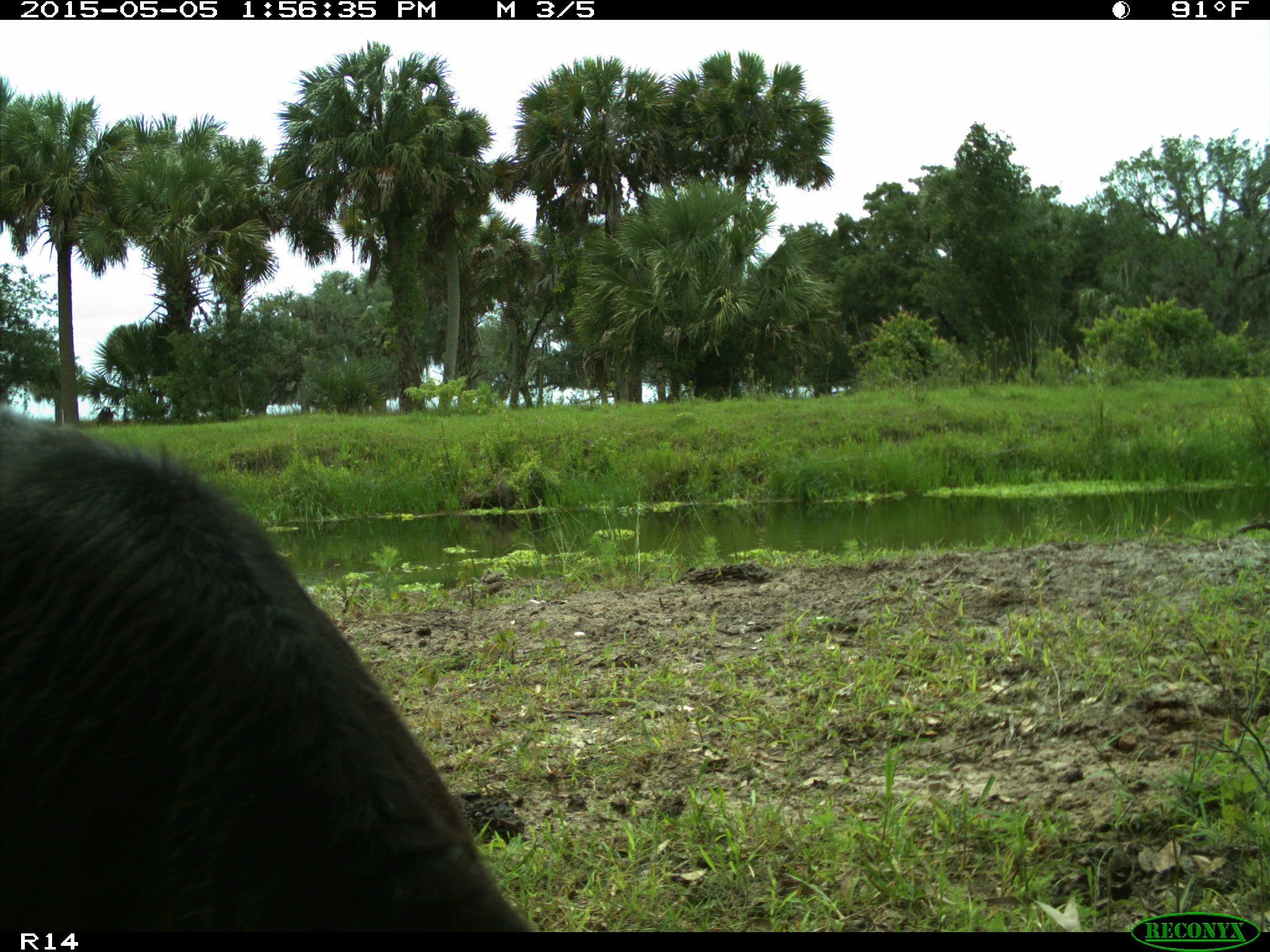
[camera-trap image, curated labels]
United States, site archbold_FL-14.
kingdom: Animalia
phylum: Chordata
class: Mammalia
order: Artiodactyla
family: Bovidae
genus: Bos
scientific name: Bos taurus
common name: domestic cow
Bos taurus (domestic cow).